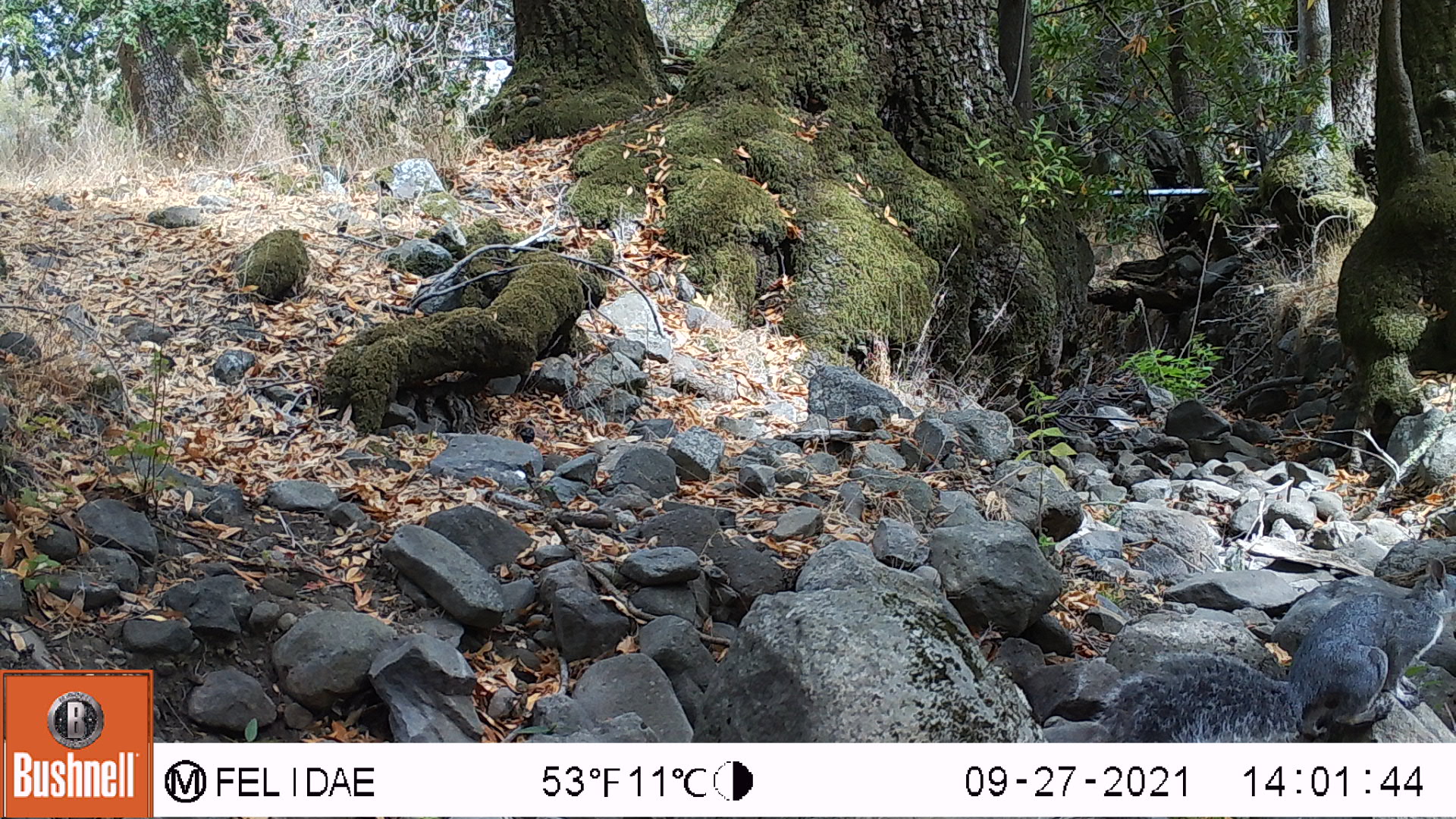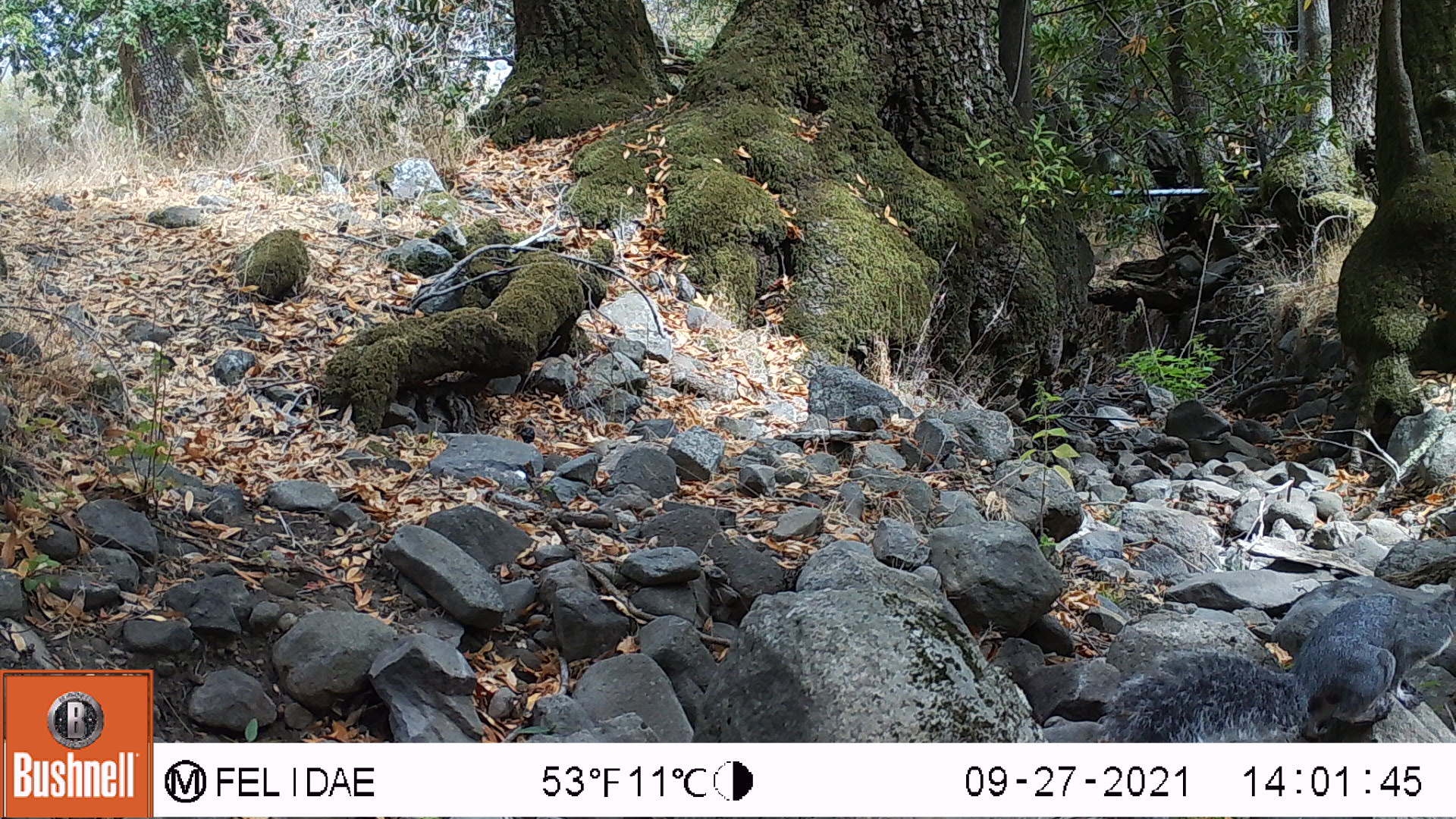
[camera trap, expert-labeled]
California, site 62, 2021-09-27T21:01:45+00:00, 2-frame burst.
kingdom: Animalia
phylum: Chordata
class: Aves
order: Galliformes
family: Phasianidae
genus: Meleagris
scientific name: Meleagris gallopavo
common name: turkey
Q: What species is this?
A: Turkey (Meleagris gallopavo).